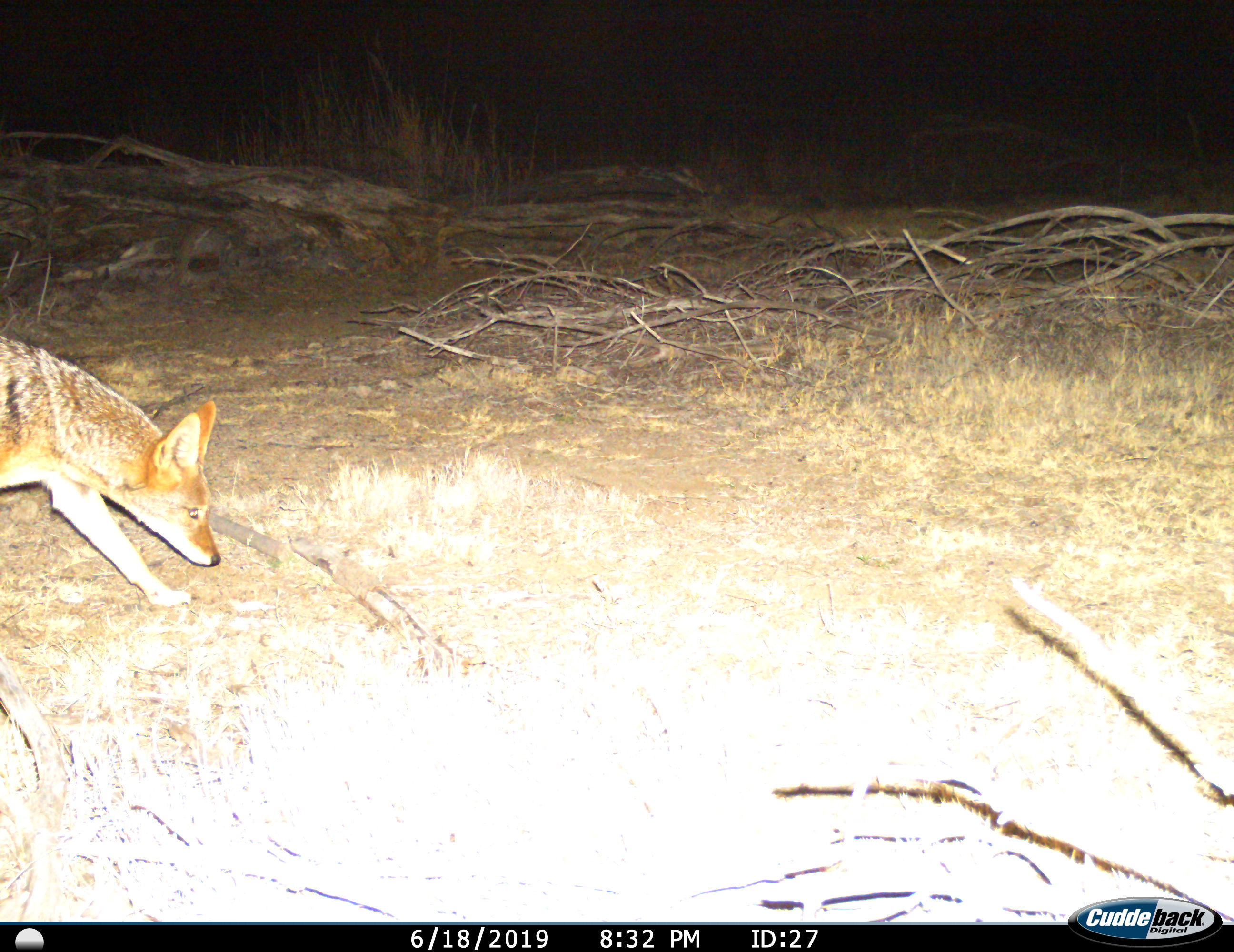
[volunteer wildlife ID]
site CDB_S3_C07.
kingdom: Animalia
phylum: Chordata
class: Mammalia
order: Carnivora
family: Canidae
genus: Lupulella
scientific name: Lupulella mesomelas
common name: black-backed jackal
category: jackalblackbacked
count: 1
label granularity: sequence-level